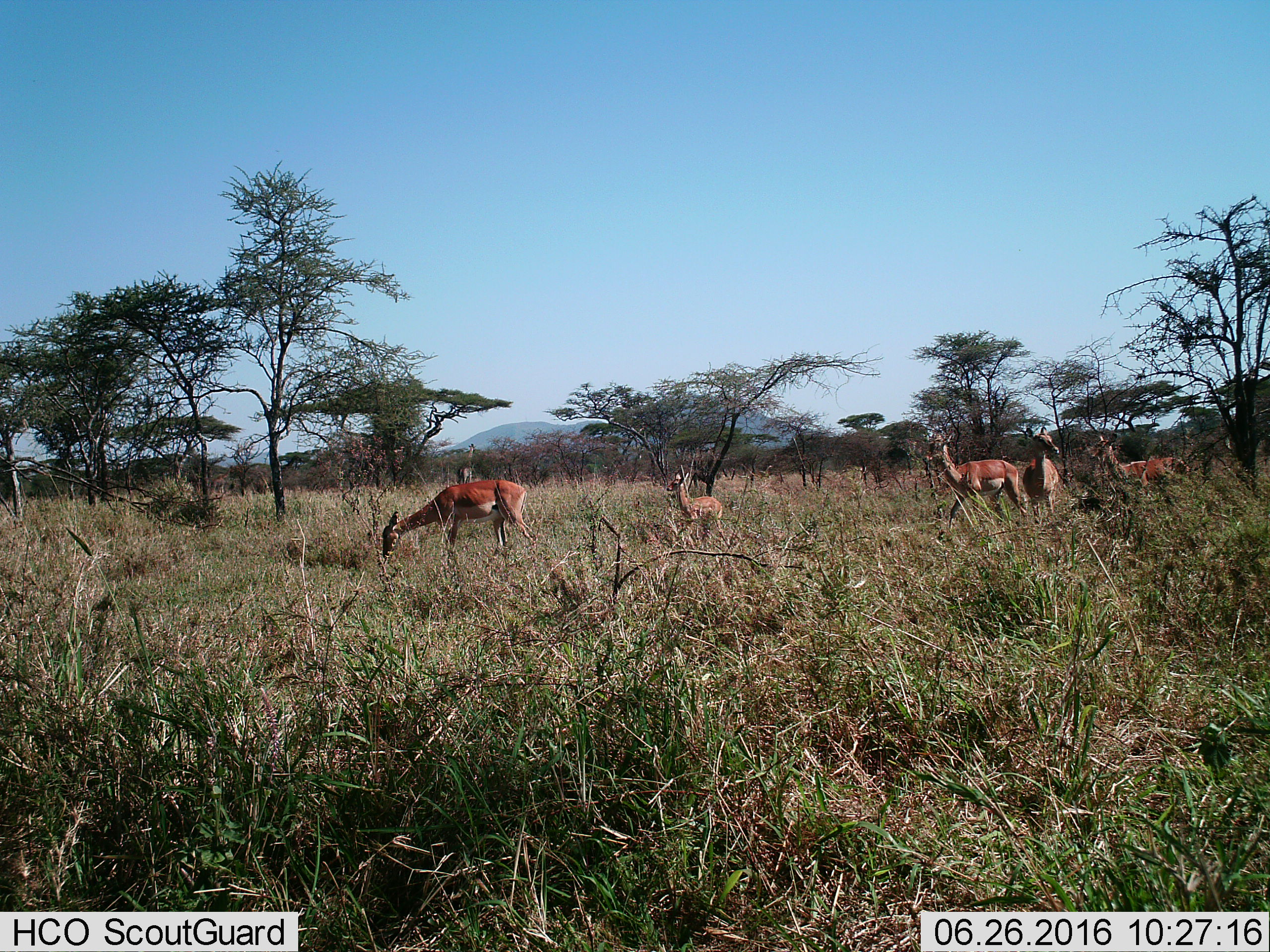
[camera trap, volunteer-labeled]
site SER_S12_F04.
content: unidentified animal